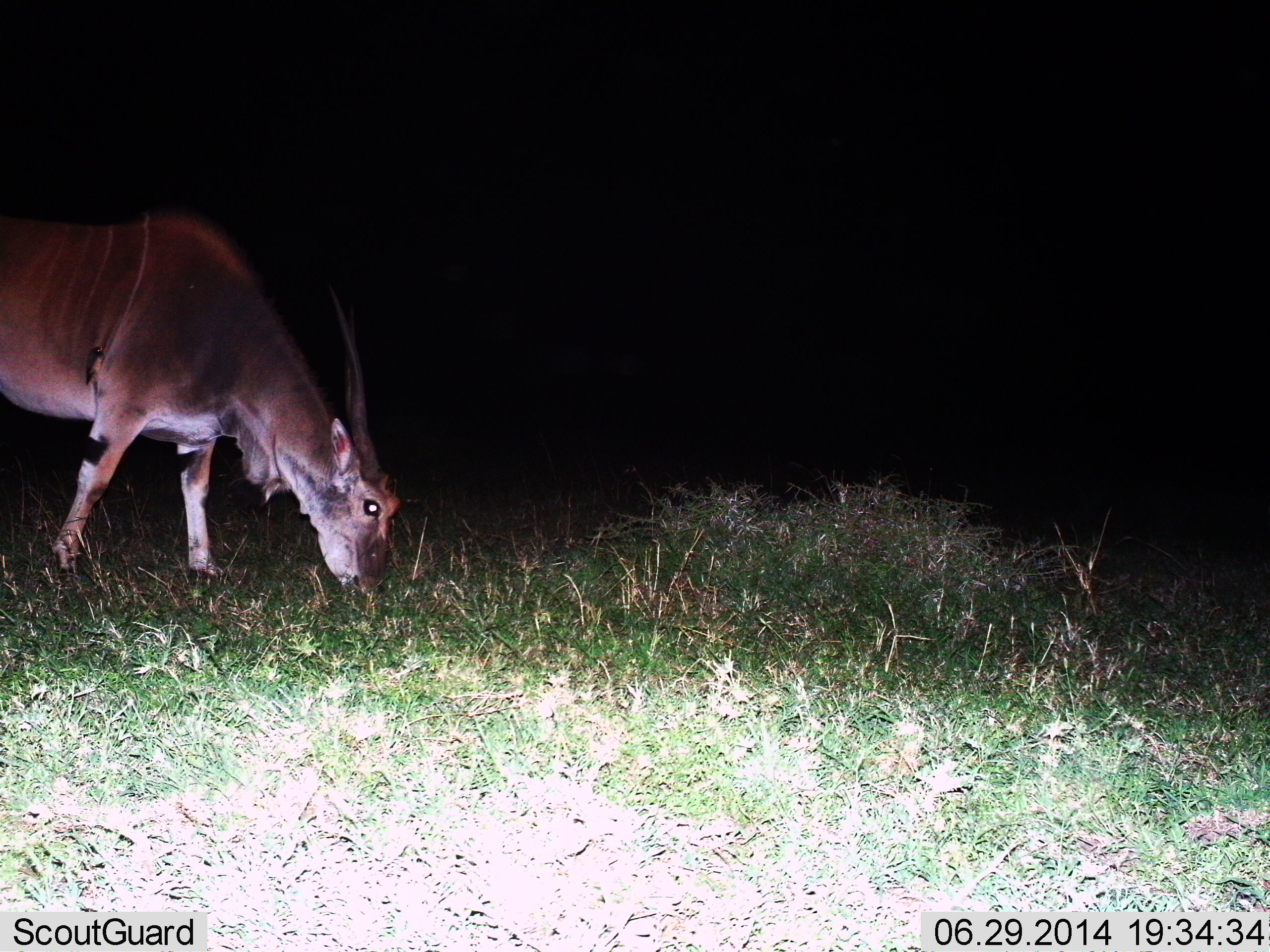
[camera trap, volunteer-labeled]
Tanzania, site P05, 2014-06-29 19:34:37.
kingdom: Animalia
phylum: Chordata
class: Mammalia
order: Artiodactyla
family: Bovidae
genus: Tragelaphus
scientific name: Tragelaphus oryx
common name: eland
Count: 1.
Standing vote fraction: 30%.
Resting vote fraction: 0%.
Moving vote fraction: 0%.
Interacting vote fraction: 0%.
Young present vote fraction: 0%.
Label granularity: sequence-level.